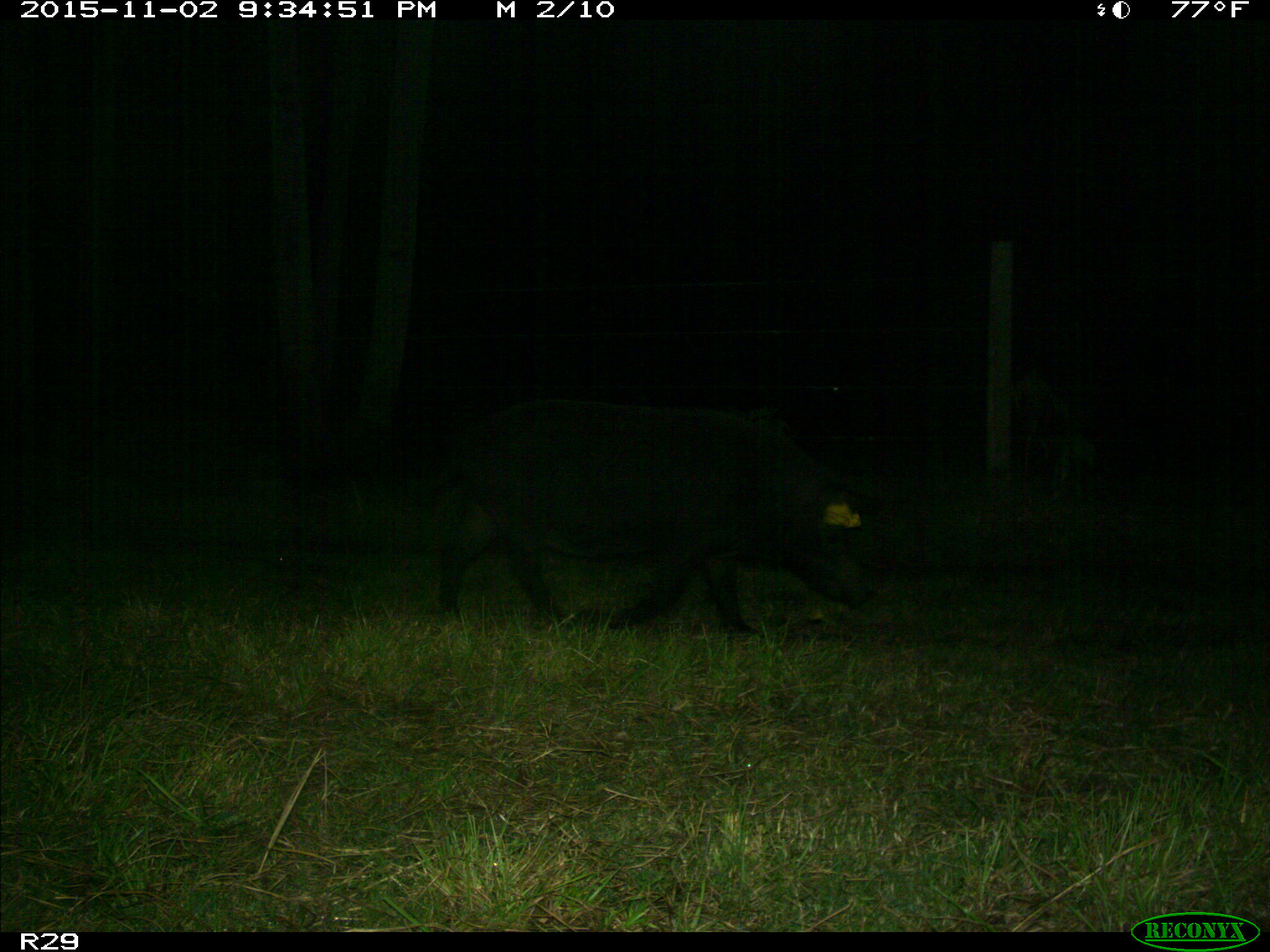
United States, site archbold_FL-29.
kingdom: Animalia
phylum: Chordata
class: Mammalia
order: Artiodactyla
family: Suidae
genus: Sus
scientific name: Sus scrofa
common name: wild boar